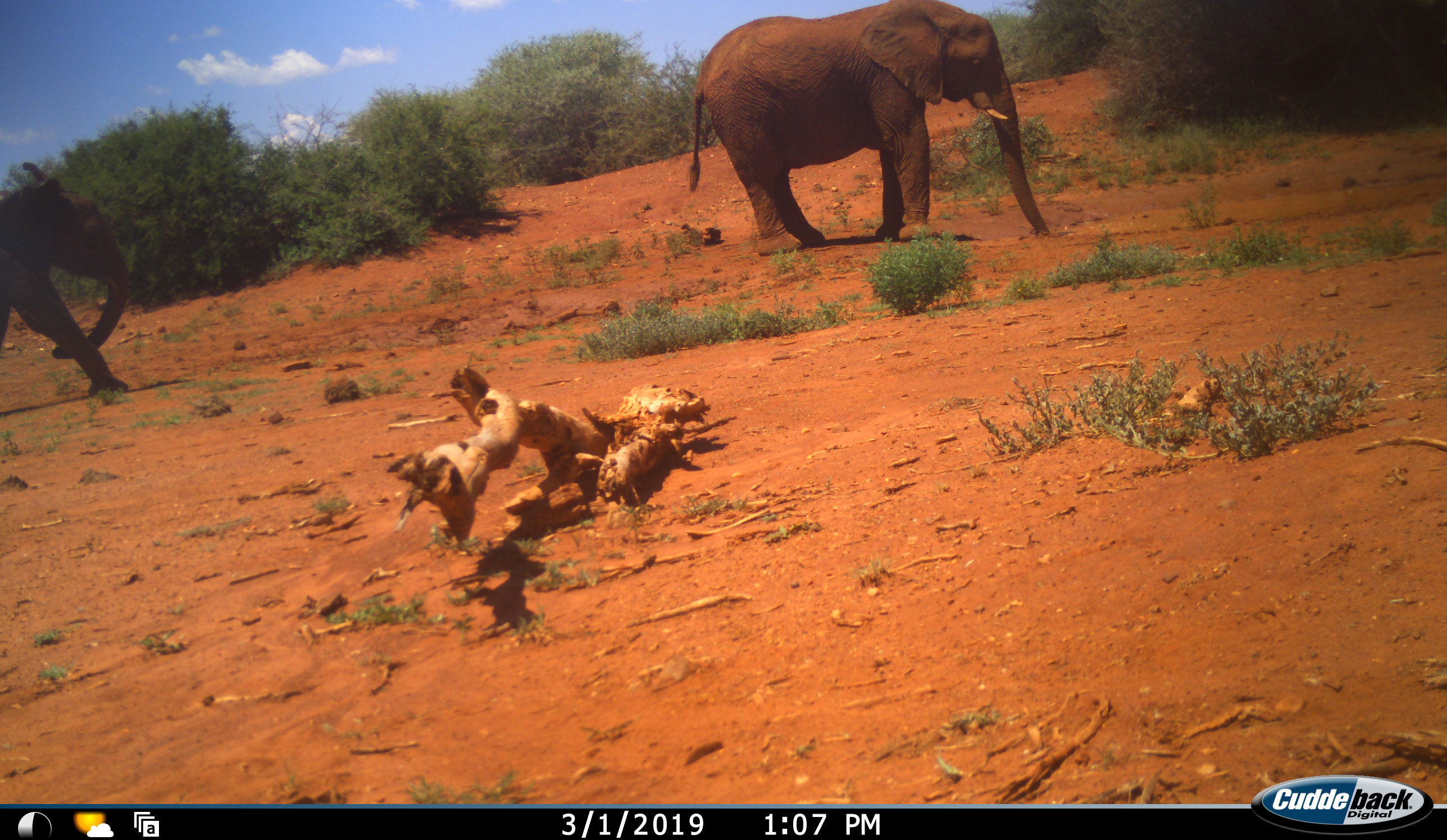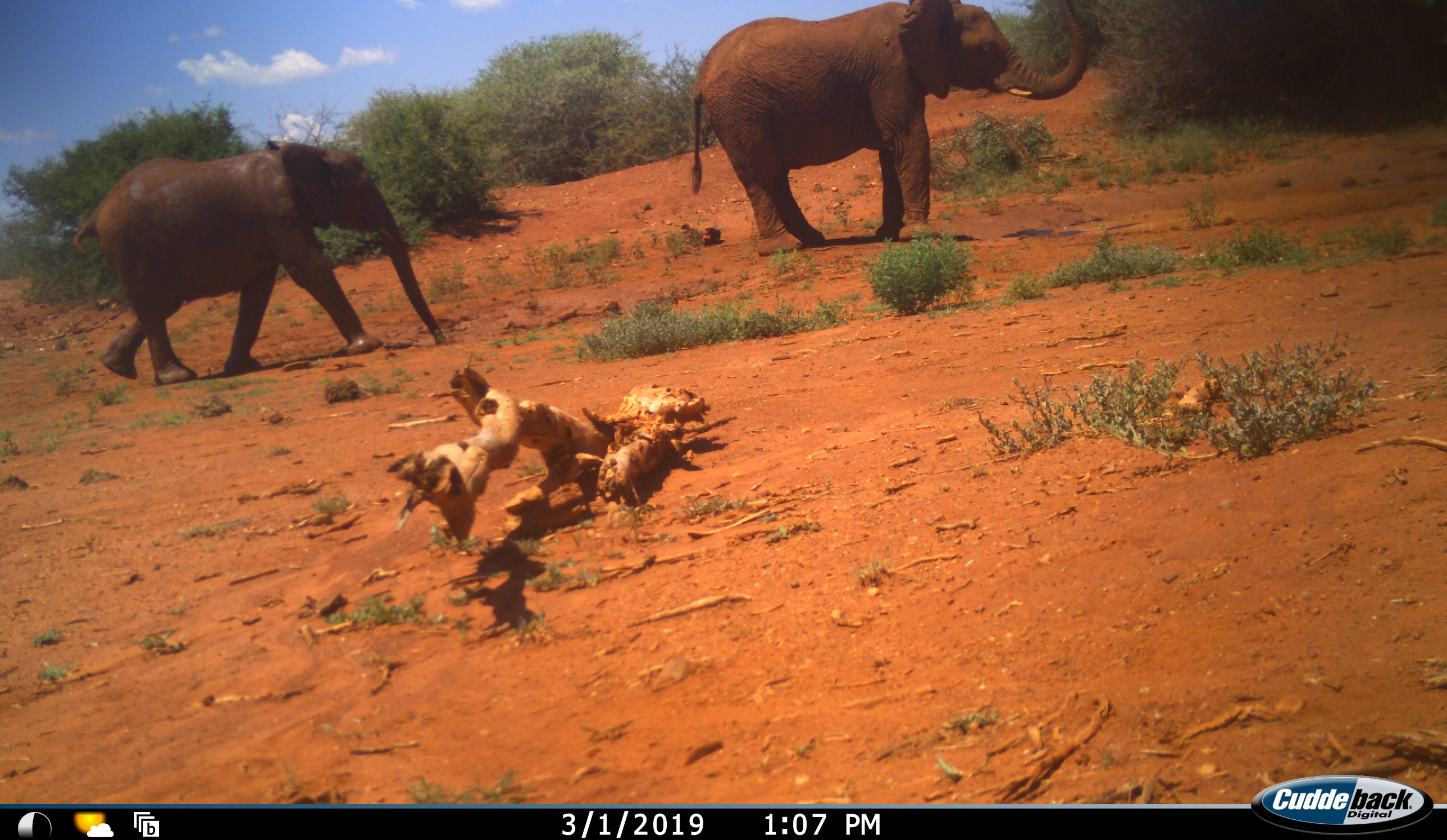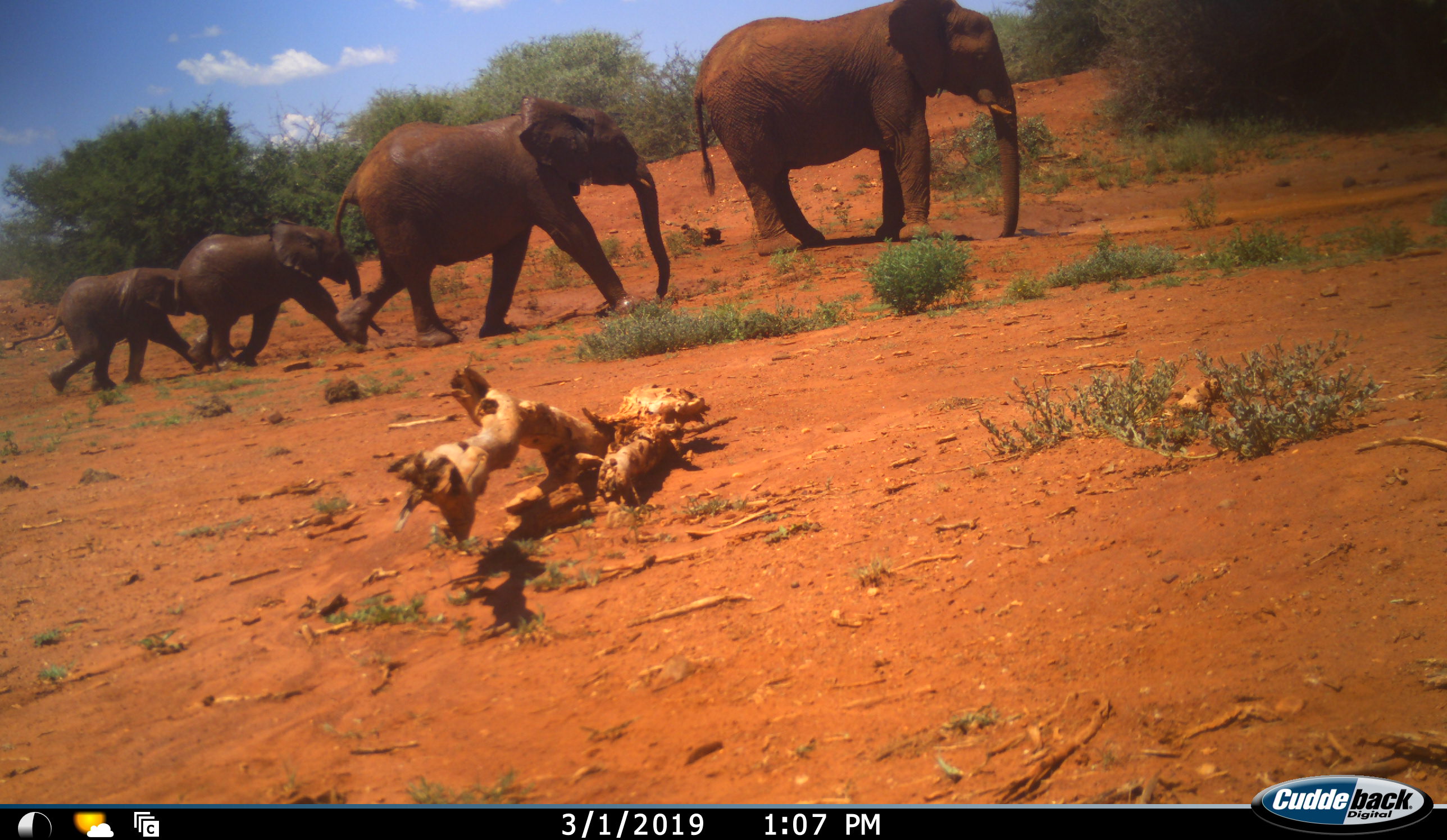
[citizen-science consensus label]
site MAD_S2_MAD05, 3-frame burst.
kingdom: Animalia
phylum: Chordata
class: Mammalia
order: Proboscidea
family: Elephantidae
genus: Loxodonta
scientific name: Loxodonta africana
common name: african bush elephant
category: elephant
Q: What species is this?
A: Elephant (african bush elephant) (Loxodonta africana).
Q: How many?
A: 4.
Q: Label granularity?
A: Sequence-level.